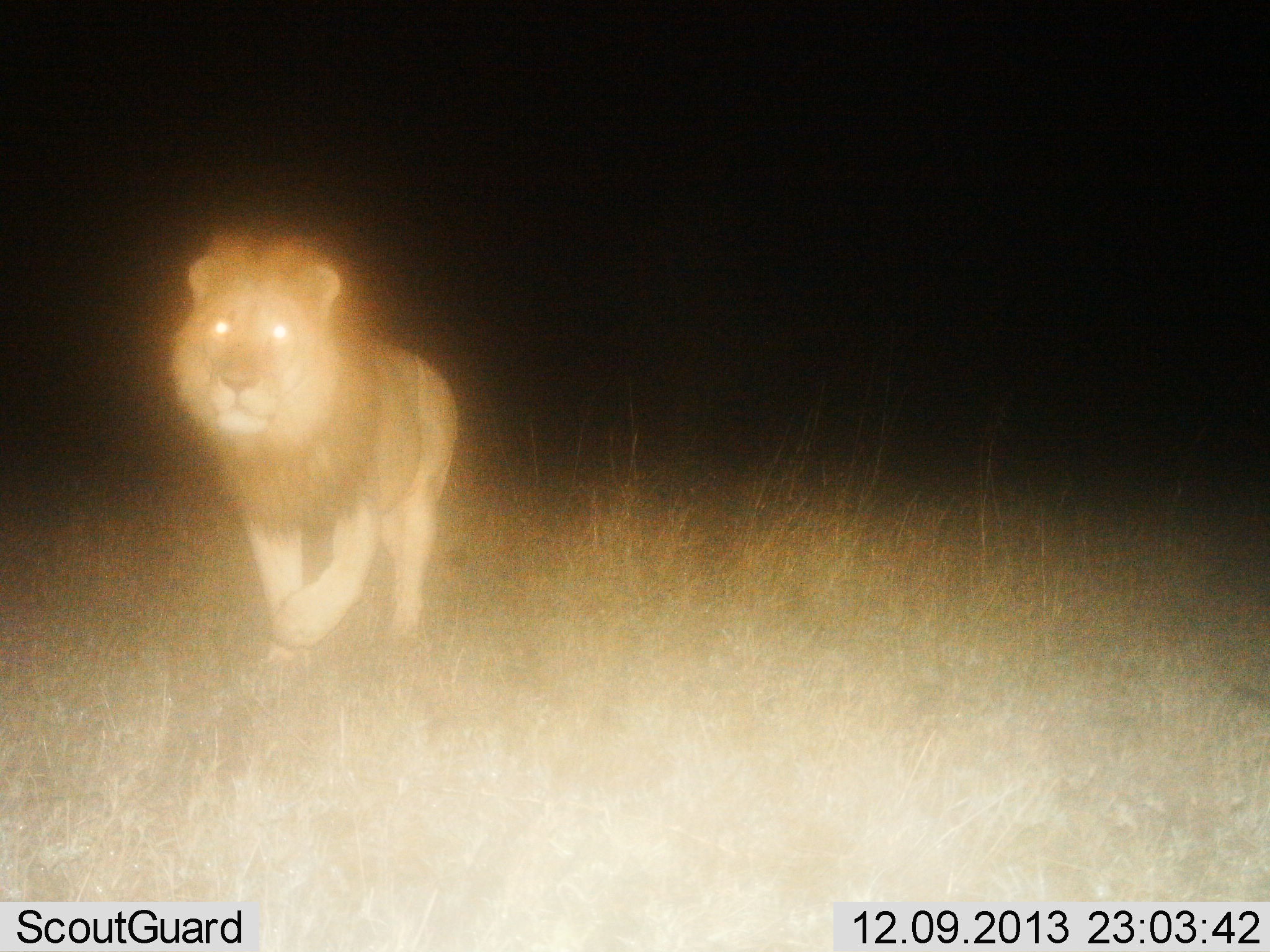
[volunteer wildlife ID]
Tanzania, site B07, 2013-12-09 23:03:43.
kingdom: Animalia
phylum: Chordata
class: Mammalia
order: Carnivora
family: Felidae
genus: Panthera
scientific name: Panthera leo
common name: lion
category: lionmale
Lionmale (lion) (Panthera leo), count 1. Behavior (volunteer vote fractions): standing 30%, resting 0%, moving 70%, interacting 0%. Young present (vote fraction): 0%. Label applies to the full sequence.